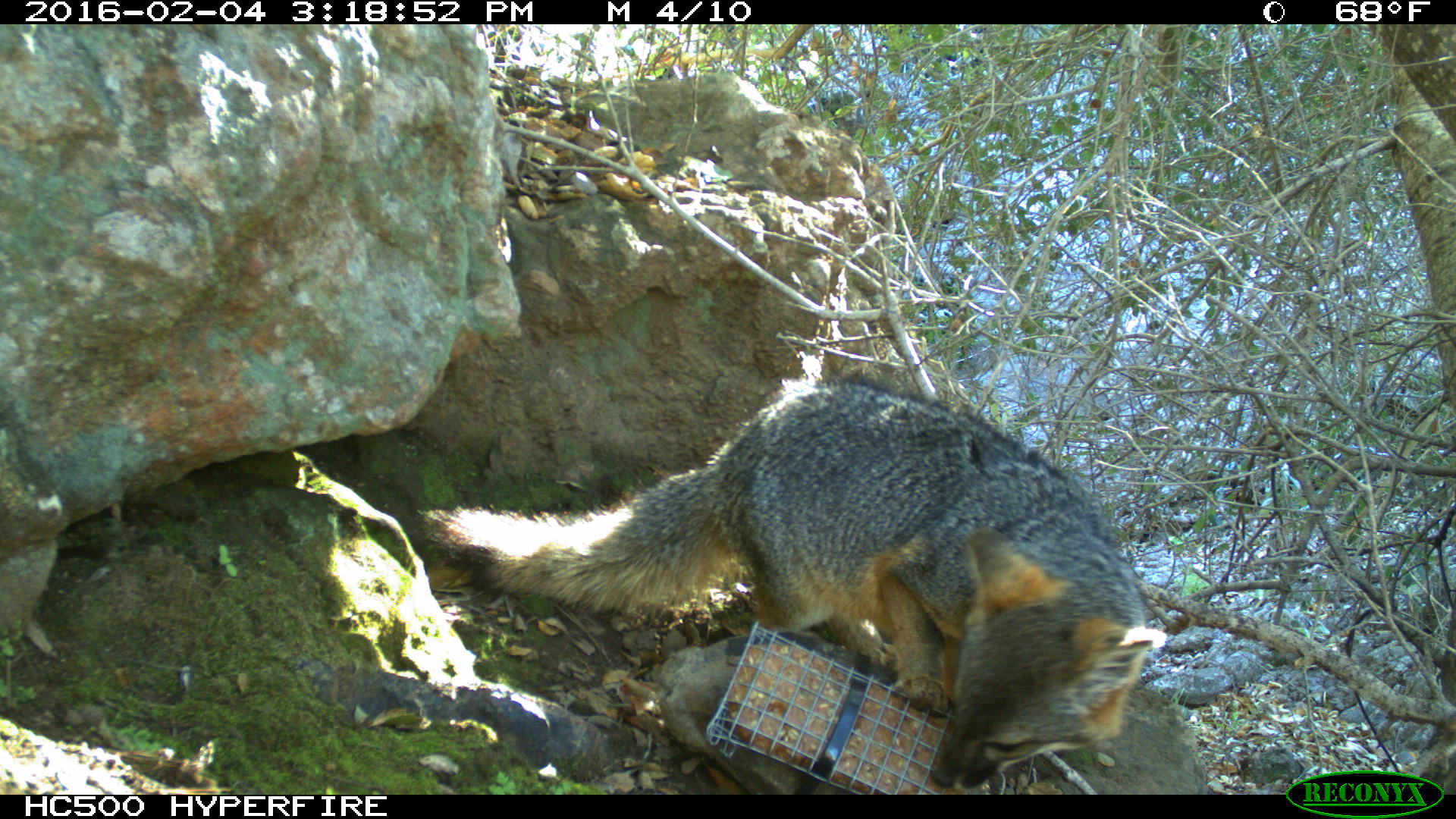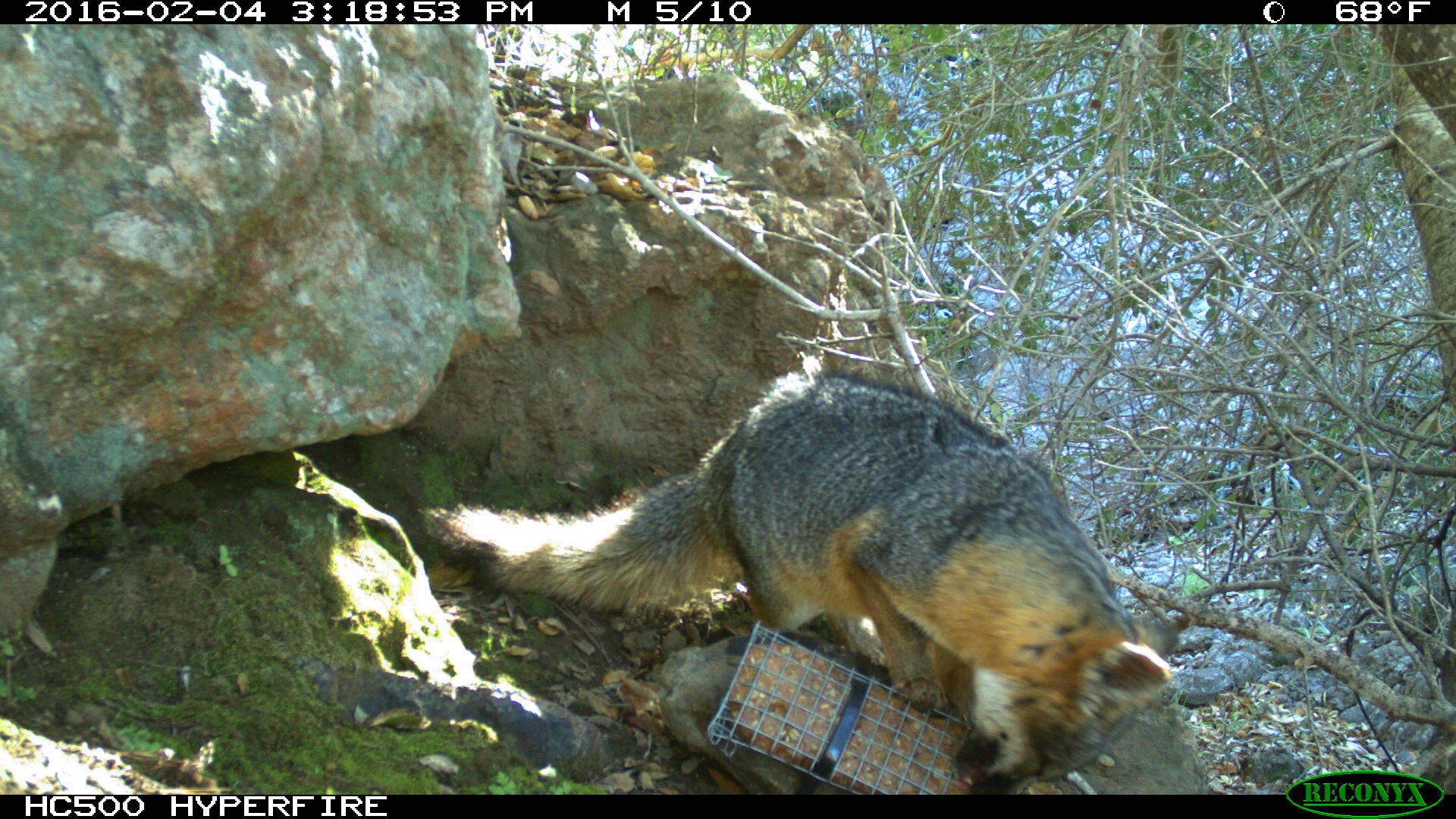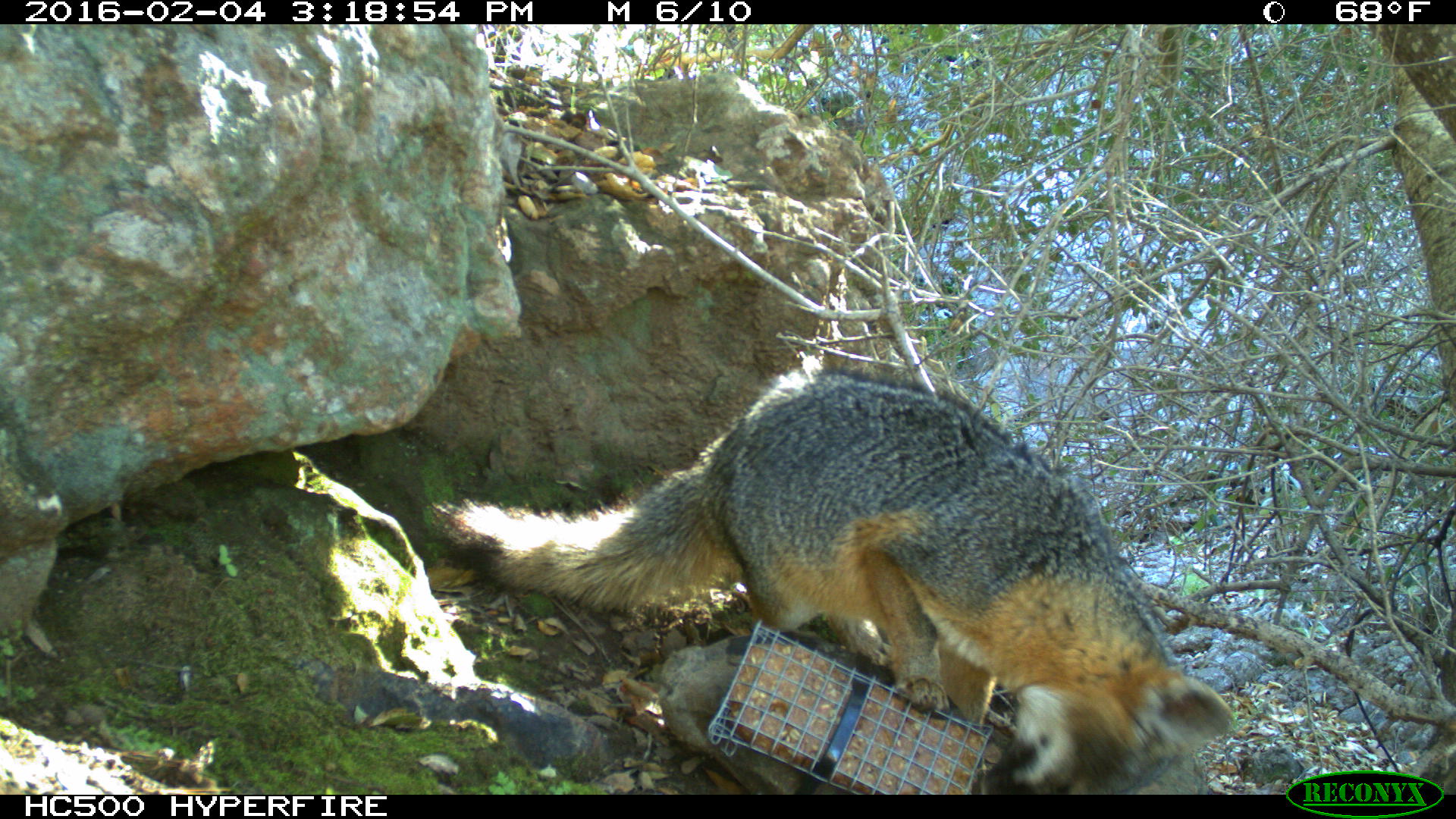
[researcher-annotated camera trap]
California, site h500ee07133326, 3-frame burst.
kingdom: Animalia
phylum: Chordata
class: Mammalia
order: Carnivora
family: Canidae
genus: Urocyon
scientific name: Urocyon littoralis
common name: island fox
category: fox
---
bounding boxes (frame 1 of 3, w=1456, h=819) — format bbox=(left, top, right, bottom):
fox: bbox=(419, 379, 1166, 794)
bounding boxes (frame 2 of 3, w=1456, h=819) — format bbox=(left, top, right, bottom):
fox: bbox=(415, 364, 1184, 793)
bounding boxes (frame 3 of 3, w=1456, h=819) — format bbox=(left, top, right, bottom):
fox: bbox=(422, 369, 1232, 794)